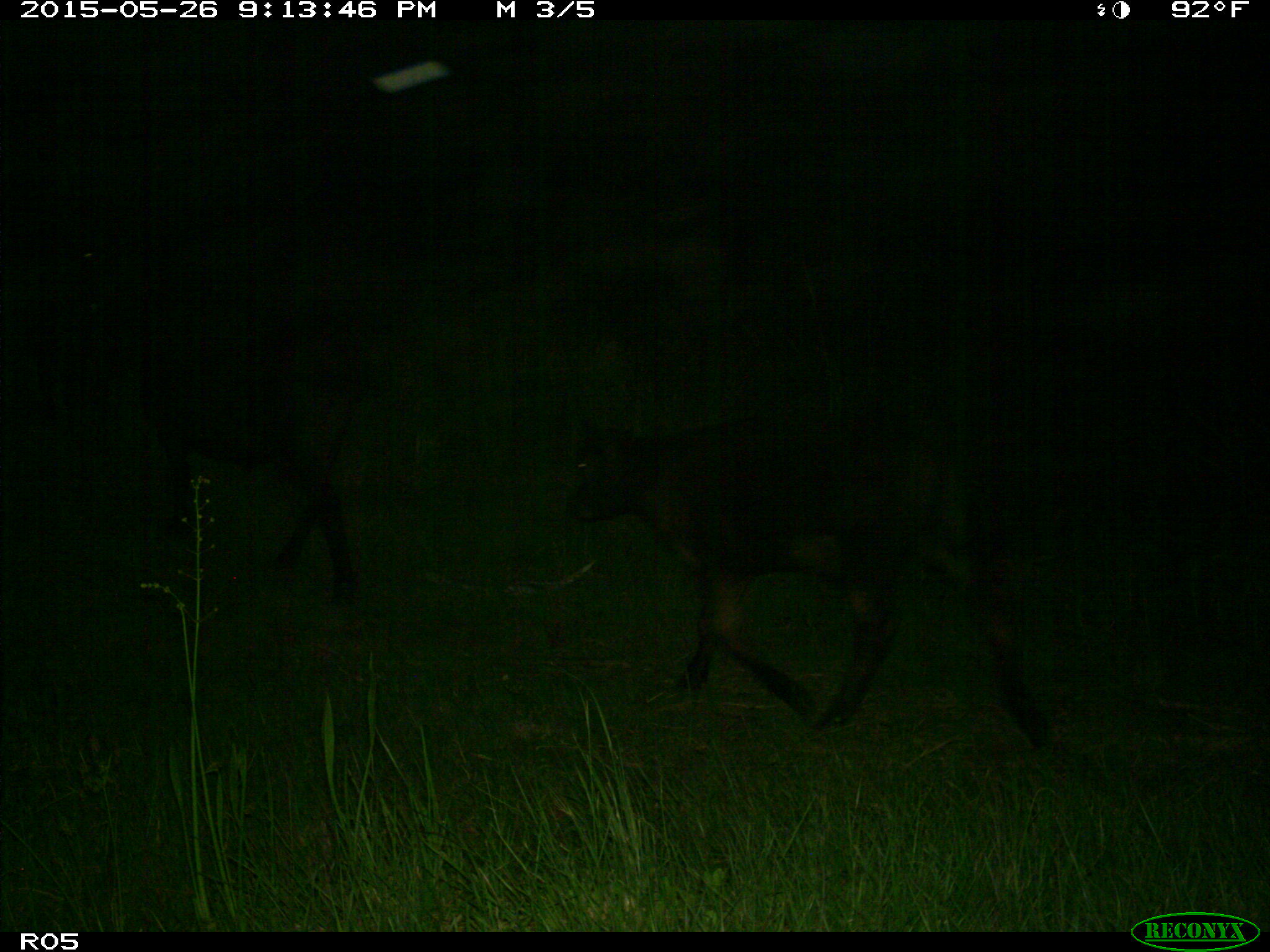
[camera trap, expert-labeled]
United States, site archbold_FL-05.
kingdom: Animalia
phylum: Chordata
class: Mammalia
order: Artiodactyla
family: Bovidae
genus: Bos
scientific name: Bos taurus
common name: domestic cow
Bos taurus (domestic cow).